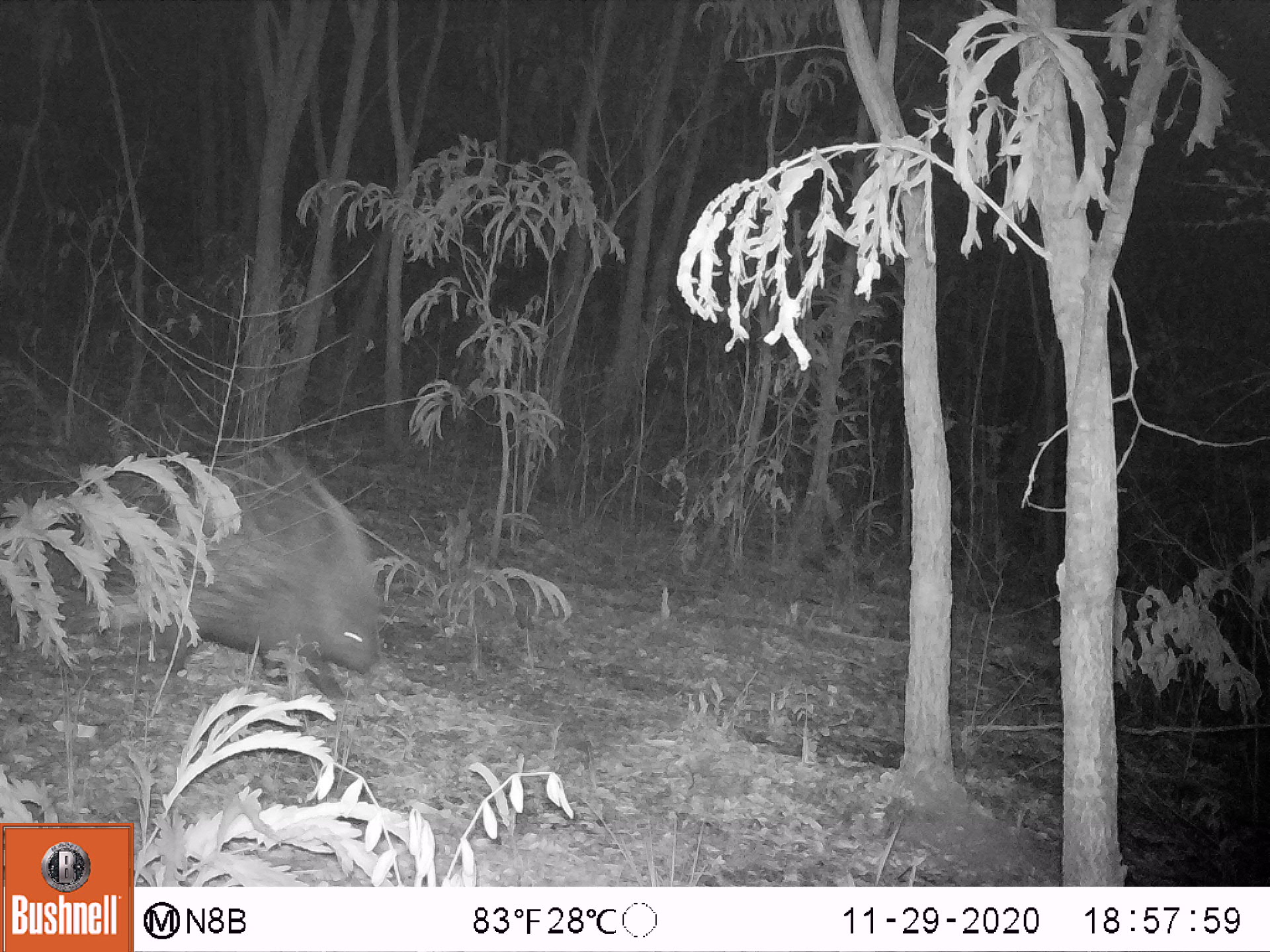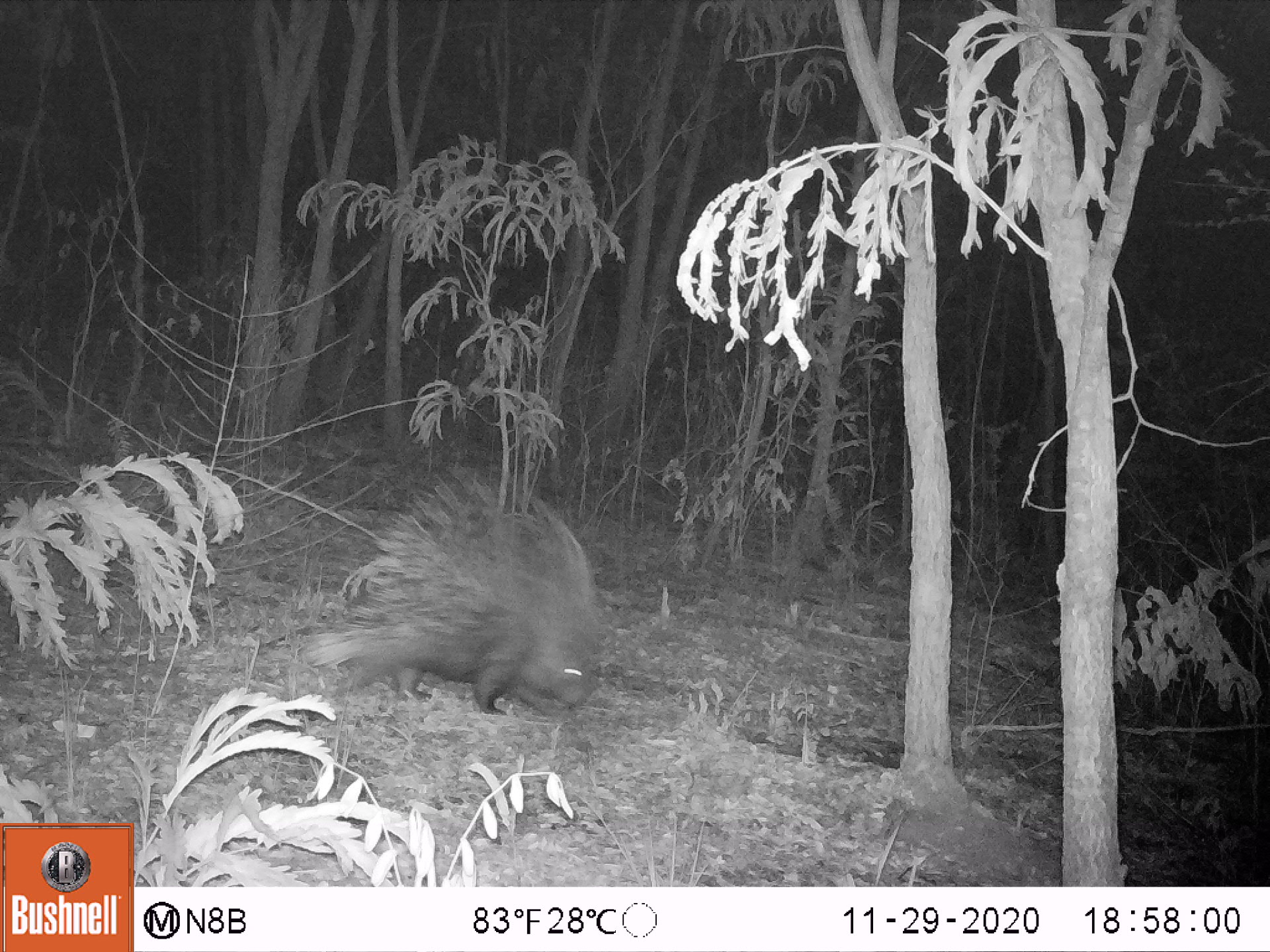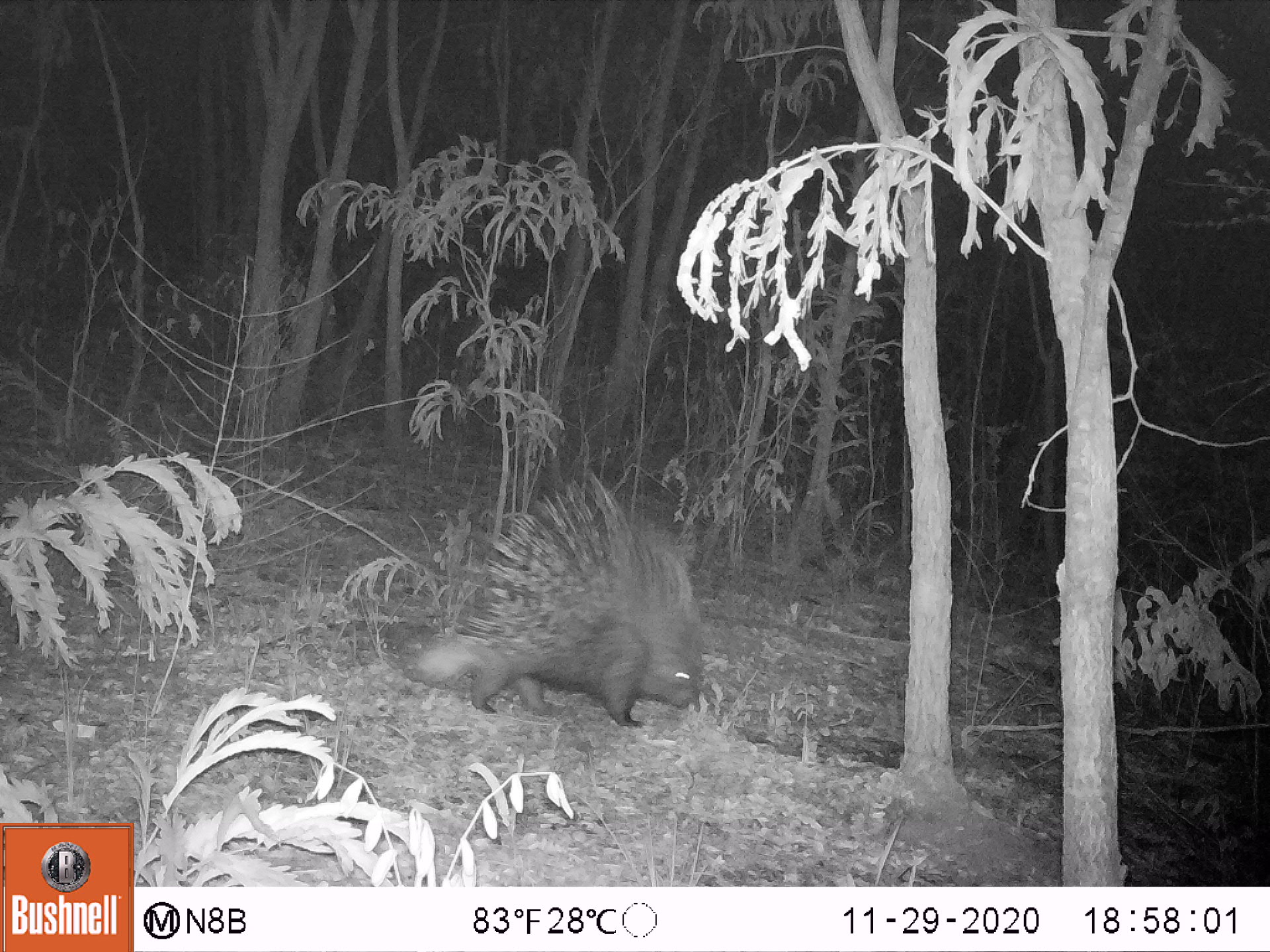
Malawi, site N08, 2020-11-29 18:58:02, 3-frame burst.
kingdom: Animalia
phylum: Chordata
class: Mammalia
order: Rodentia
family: Hystricidae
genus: Hystrix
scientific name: Hystrix africaeaustralis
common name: cape porcupine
Cape porcupine (Hystrix africaeaustralis), count 1.